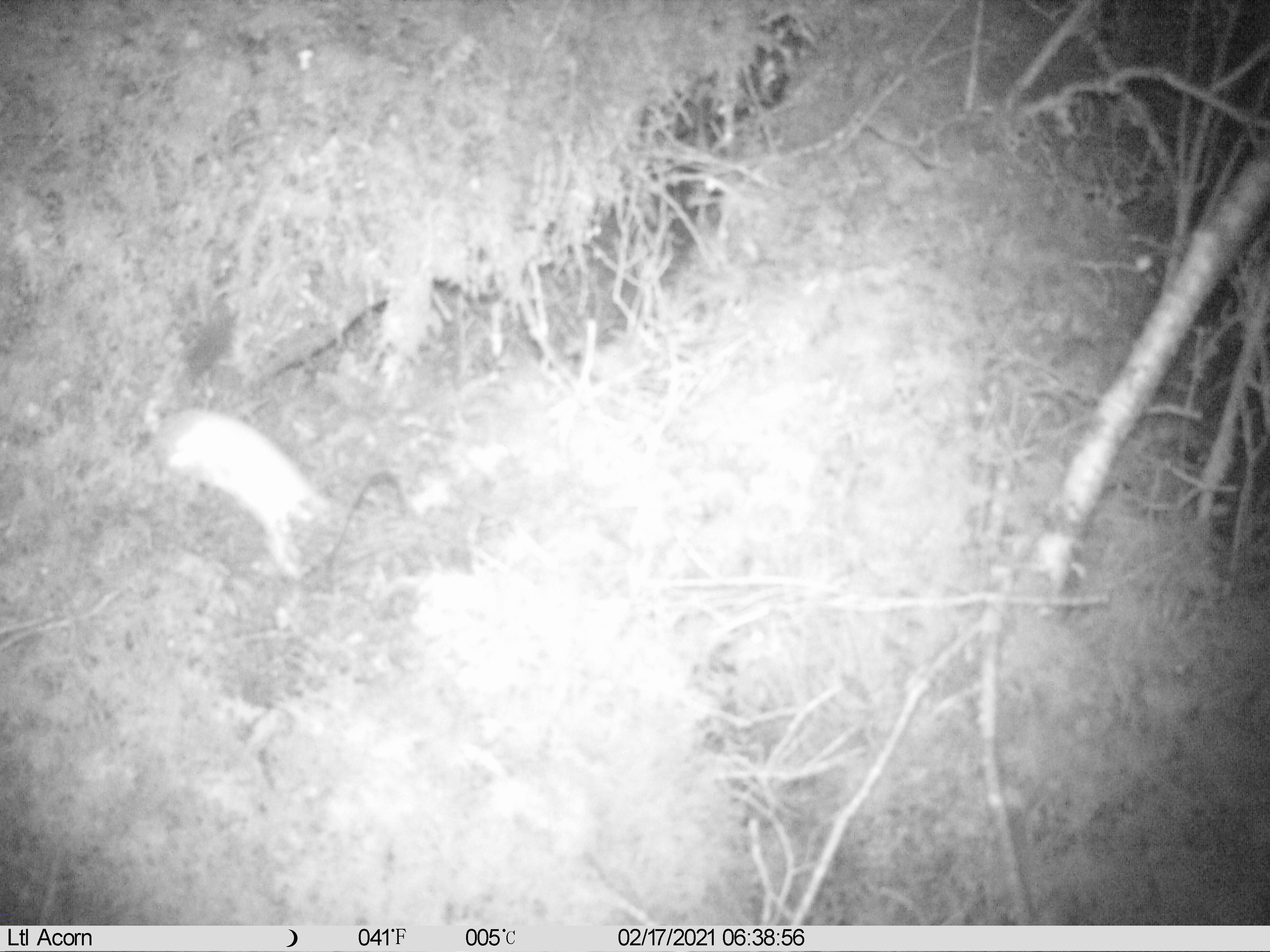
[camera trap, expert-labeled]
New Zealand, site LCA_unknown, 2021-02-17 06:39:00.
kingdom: Animalia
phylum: Chordata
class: Mammalia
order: Carnivora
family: Mustelidae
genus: Mustela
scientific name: Mustela erminea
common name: stoat